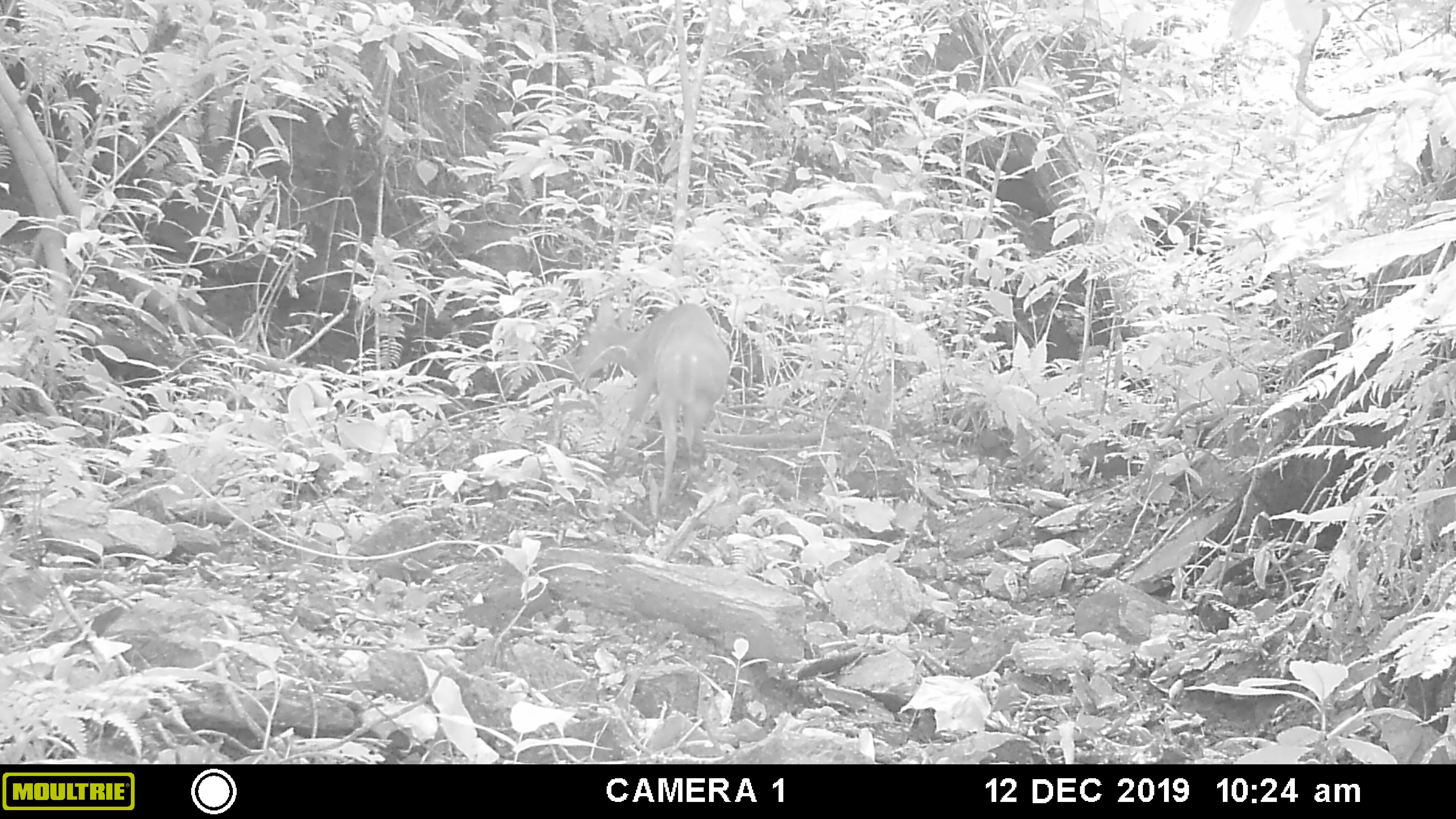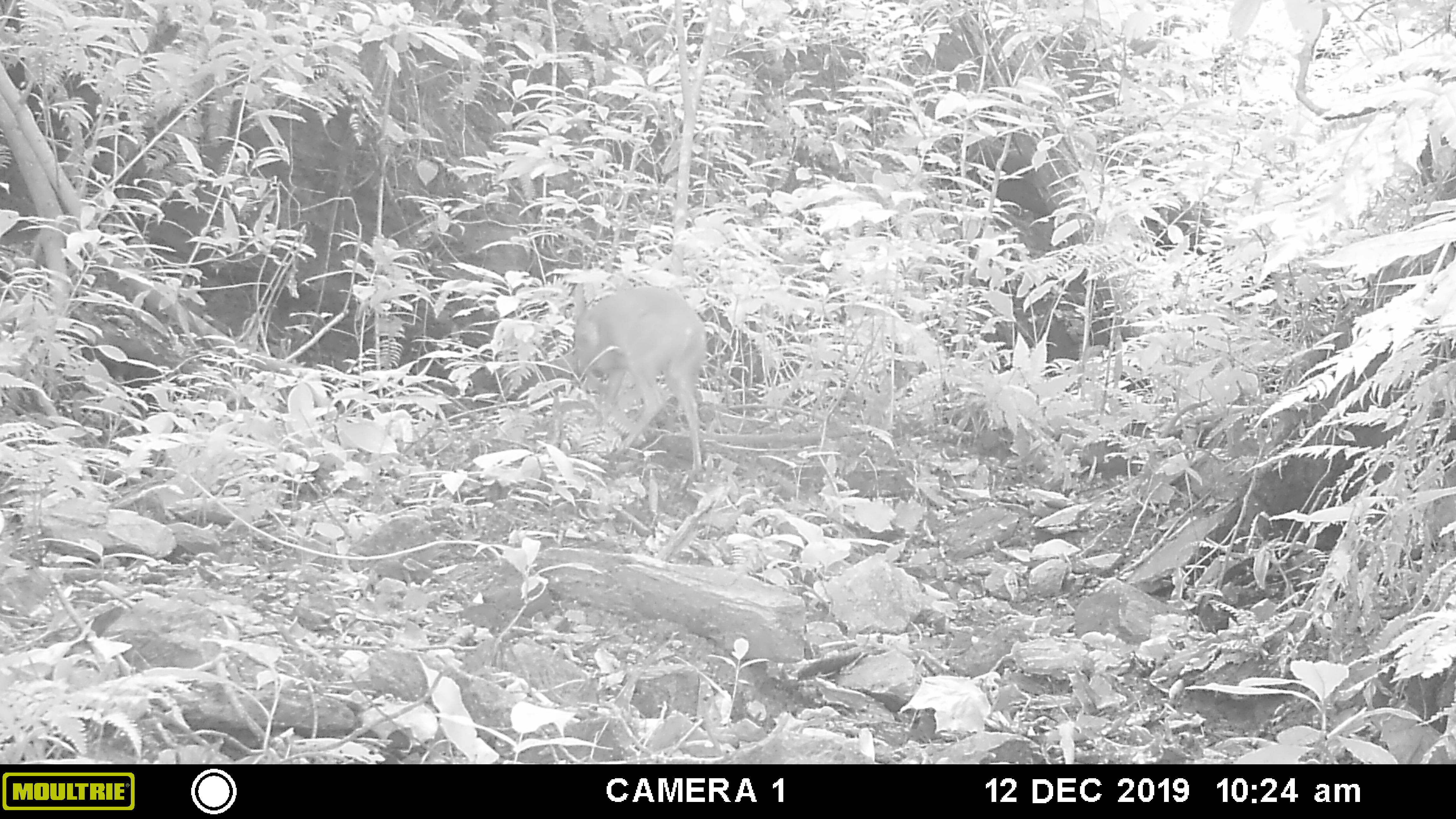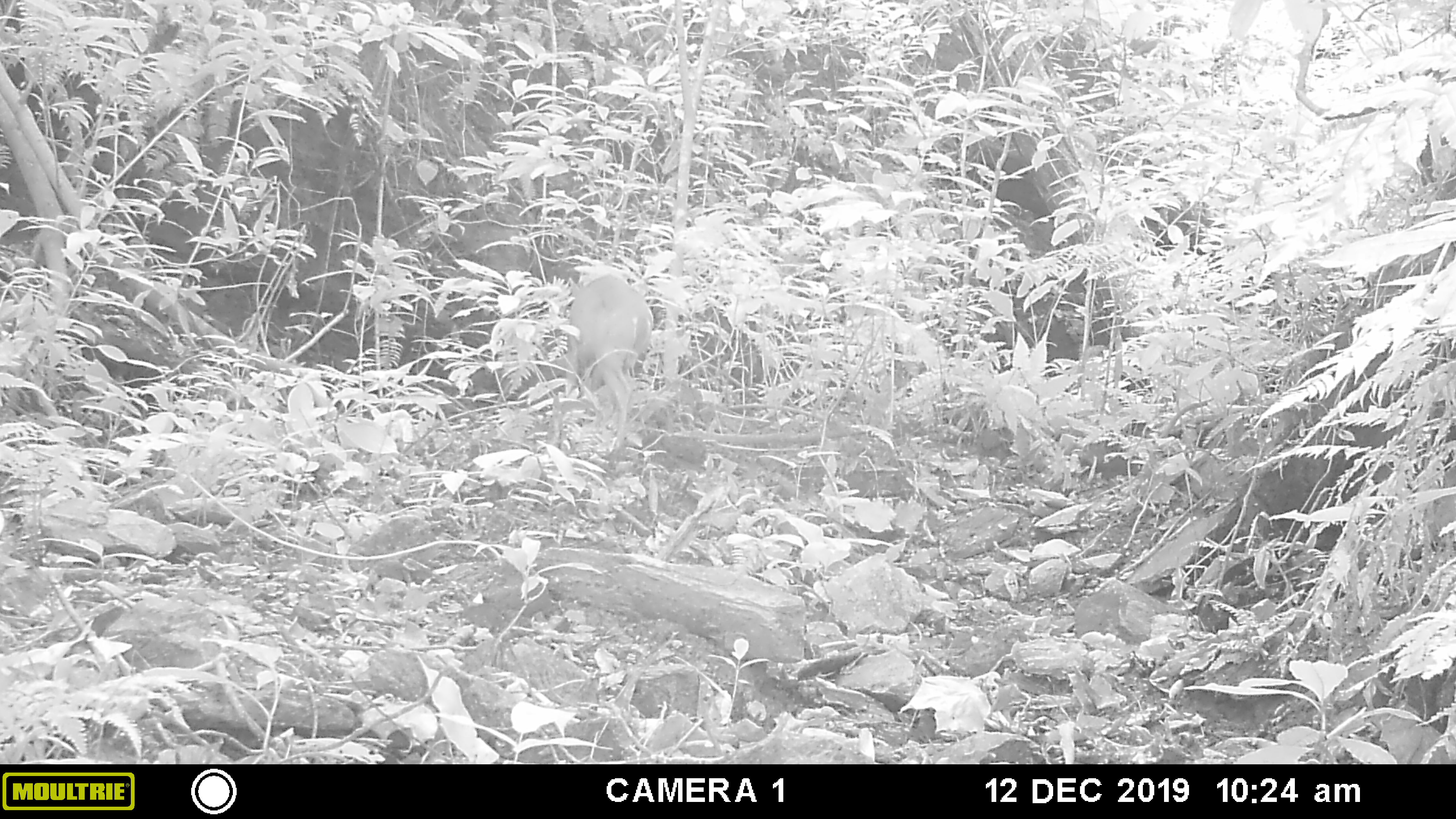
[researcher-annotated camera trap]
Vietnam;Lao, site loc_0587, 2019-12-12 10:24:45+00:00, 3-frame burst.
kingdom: Animalia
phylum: Chordata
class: Mammalia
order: Artiodactyla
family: Cervidae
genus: Muntiacus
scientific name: Muntiacus muntjak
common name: red muntjac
Red muntjac (Muntiacus muntjak). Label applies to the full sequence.